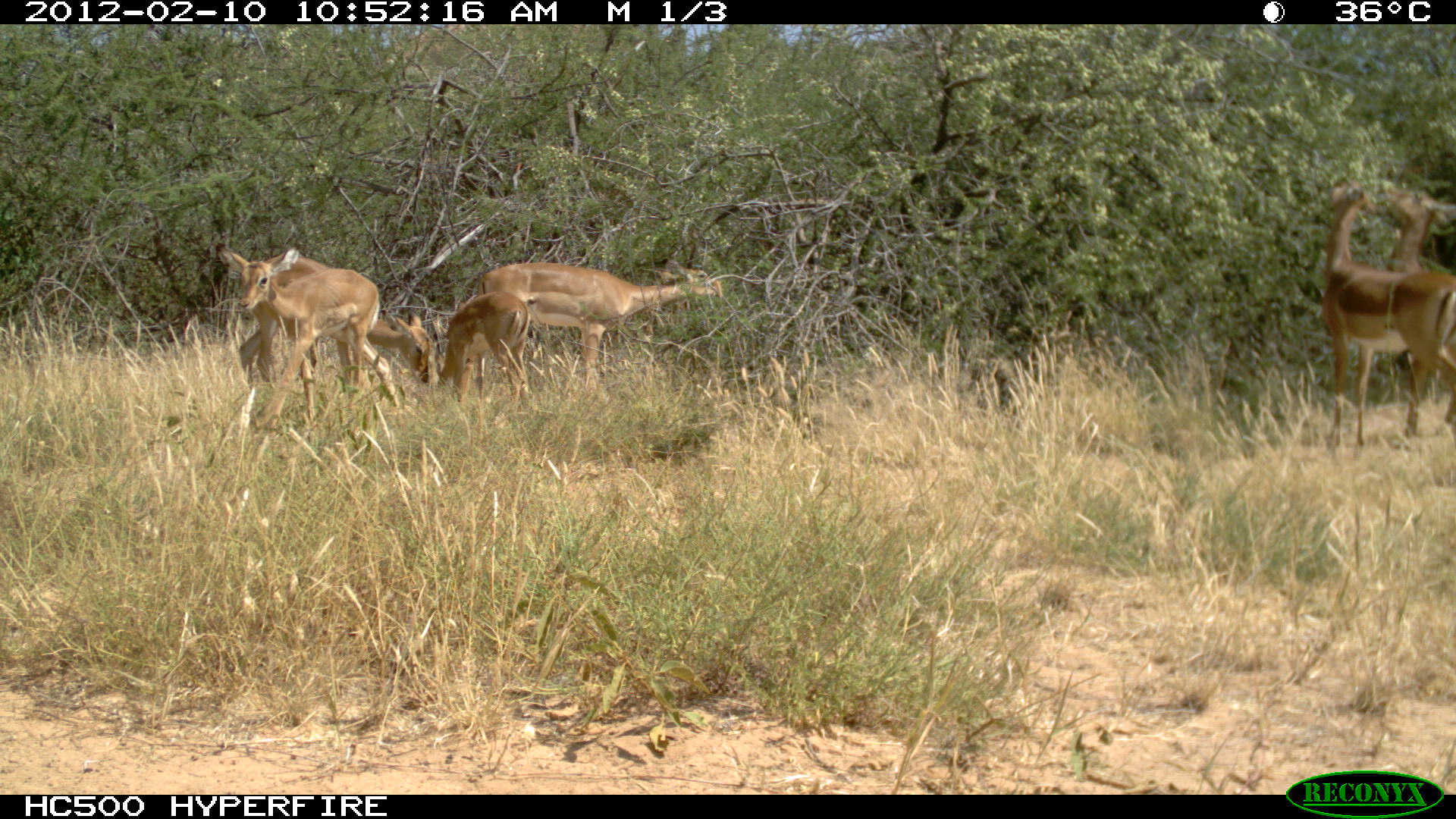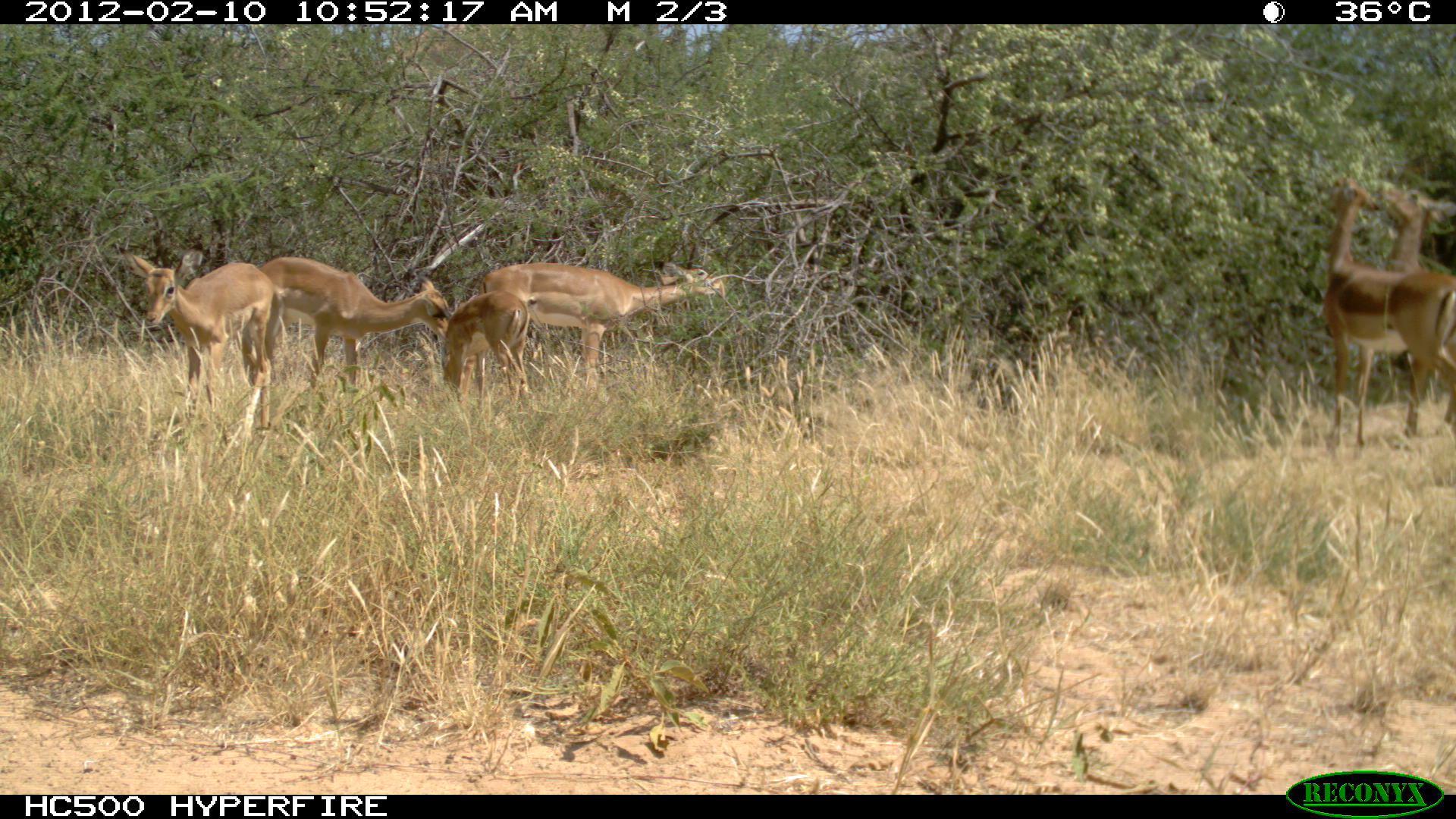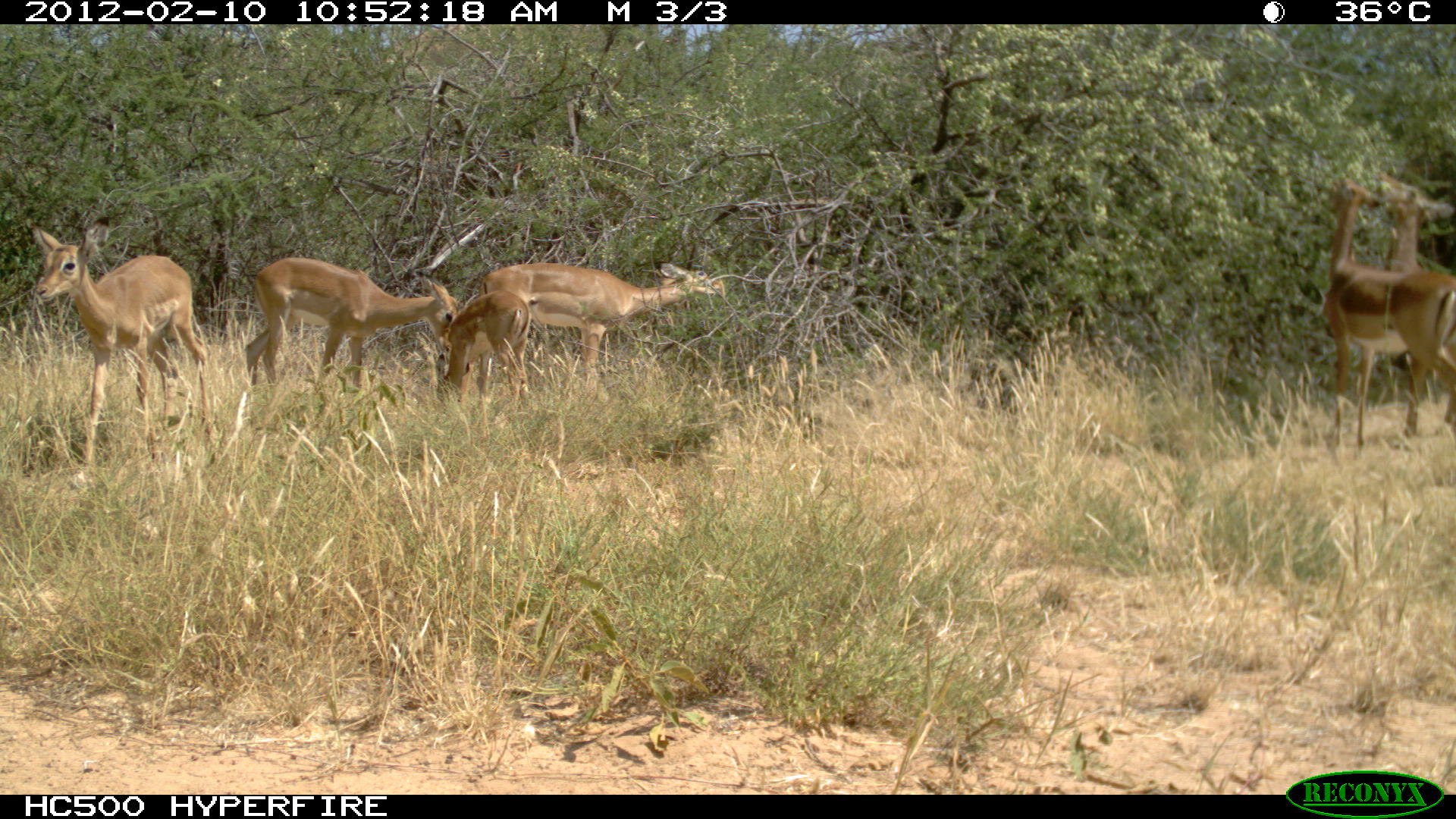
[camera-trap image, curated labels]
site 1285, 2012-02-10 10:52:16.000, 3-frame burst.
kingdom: Animalia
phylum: Chordata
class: Mammalia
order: Artiodactyla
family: Bovidae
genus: Aepyceros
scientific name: Aepyceros melampus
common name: impala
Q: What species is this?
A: Aepyceros melampus (impala).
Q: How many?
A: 6.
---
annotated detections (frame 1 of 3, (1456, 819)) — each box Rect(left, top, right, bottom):
aepyceros melampus: Rect(456, 260, 724, 403); Rect(1319, 176, 1455, 448); Rect(215, 244, 399, 430); Rect(237, 249, 434, 391); Rect(1383, 184, 1456, 424); Rect(434, 290, 531, 410)